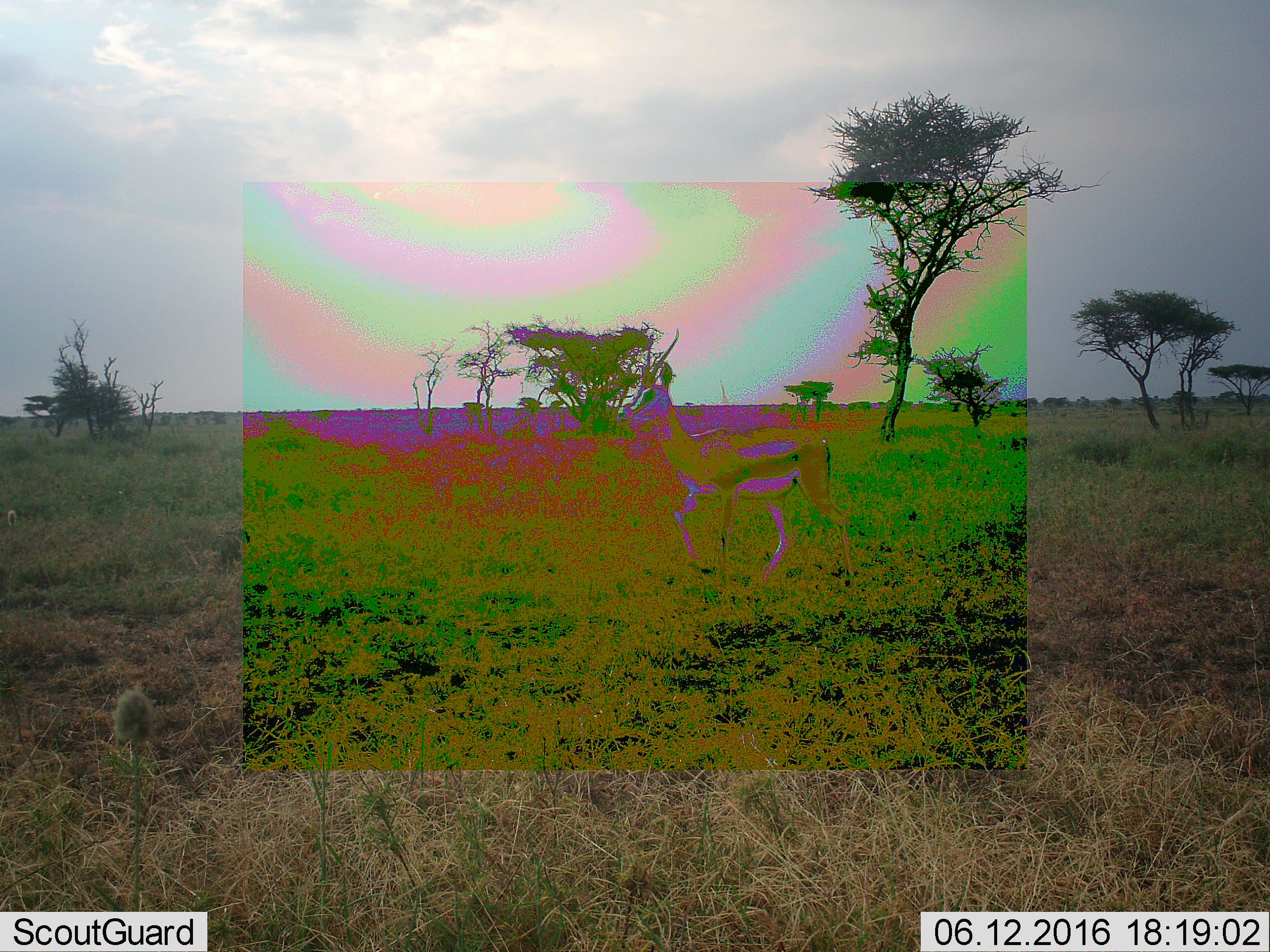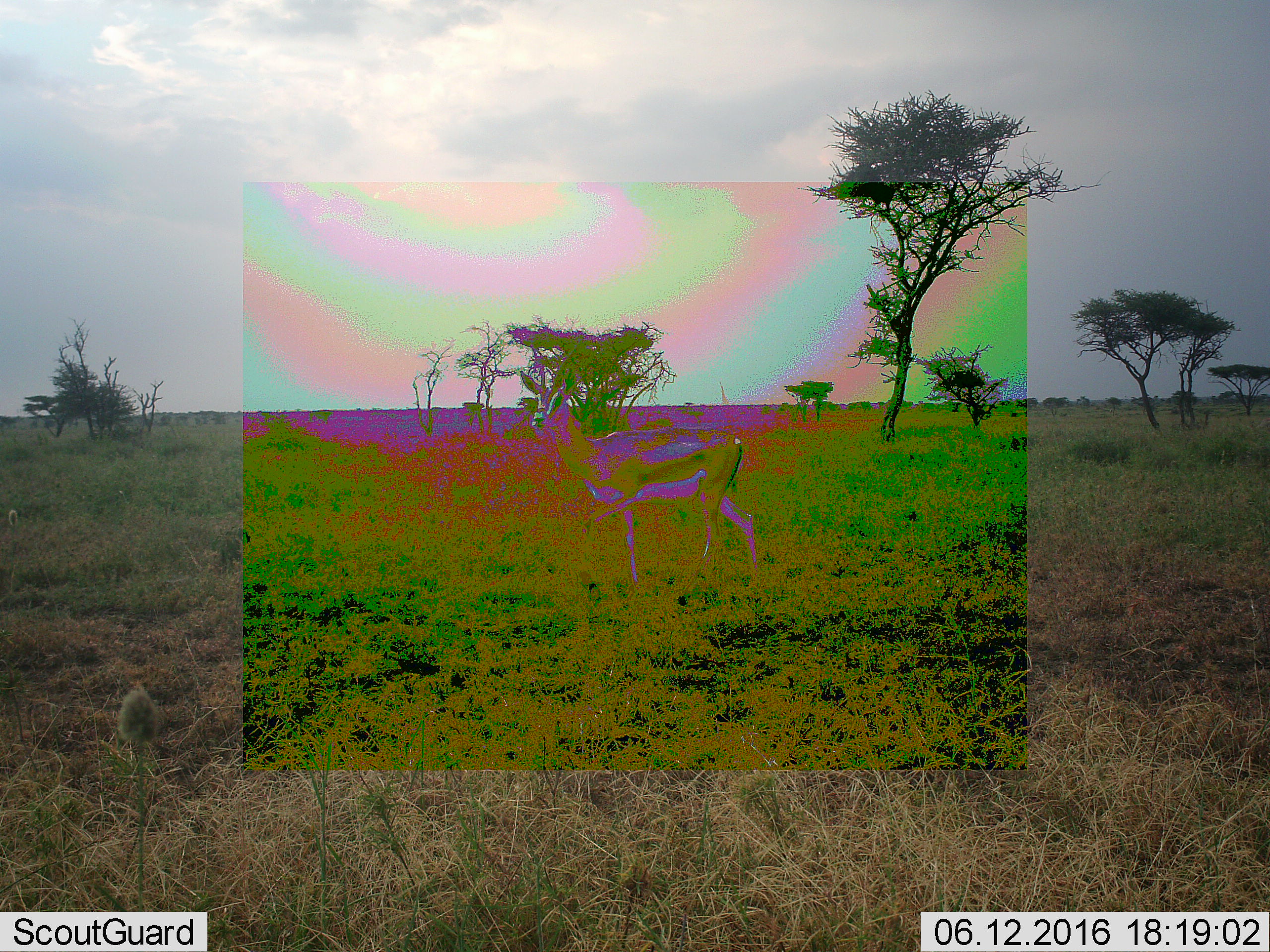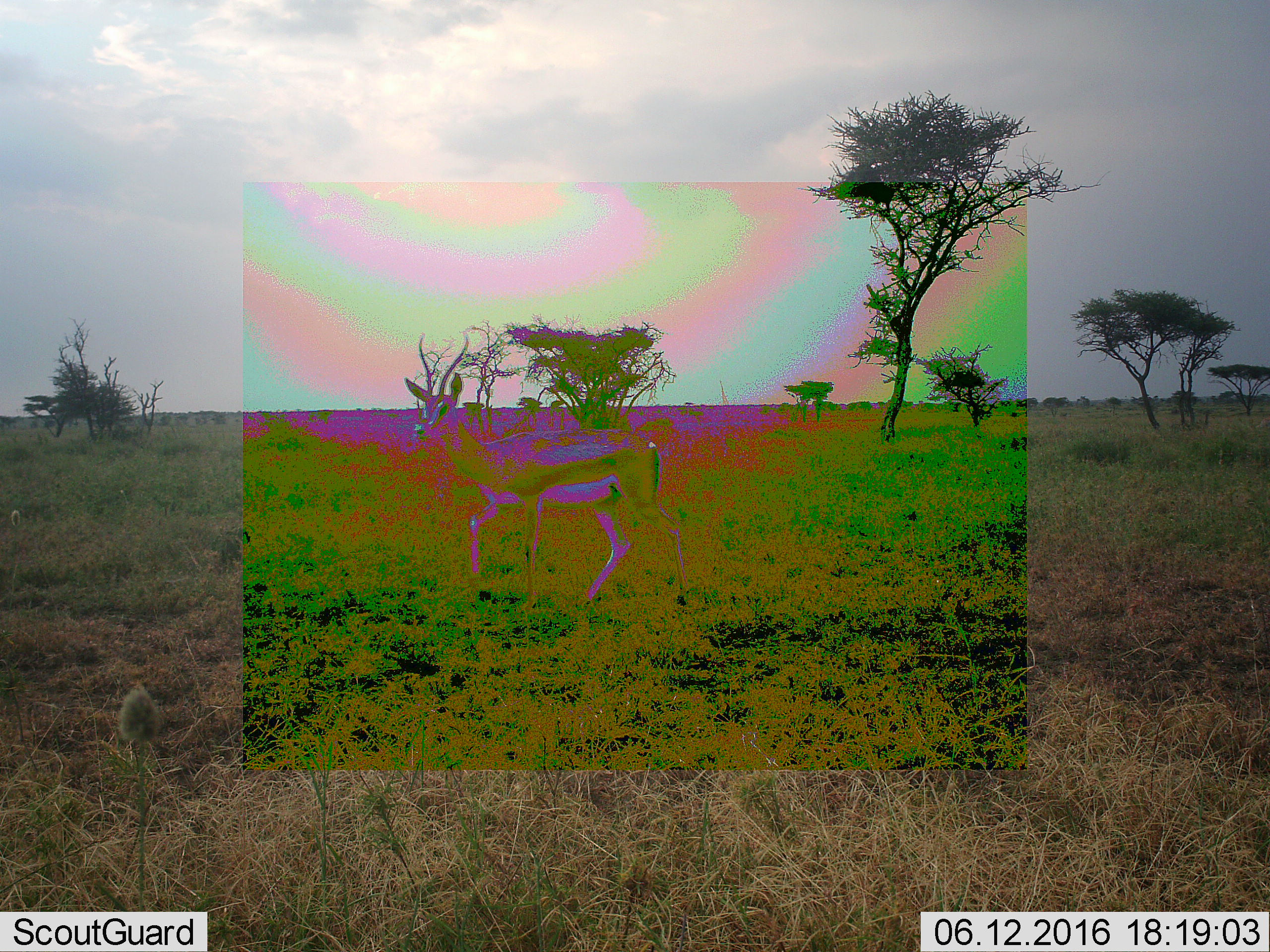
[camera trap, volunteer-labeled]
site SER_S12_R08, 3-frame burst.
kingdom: Animalia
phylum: Chordata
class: Mammalia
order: Artiodactyla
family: Bovidae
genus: Eudorcas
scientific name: Eudorcas thomsonii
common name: thomson's gazelle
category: gazellethomsons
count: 1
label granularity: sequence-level